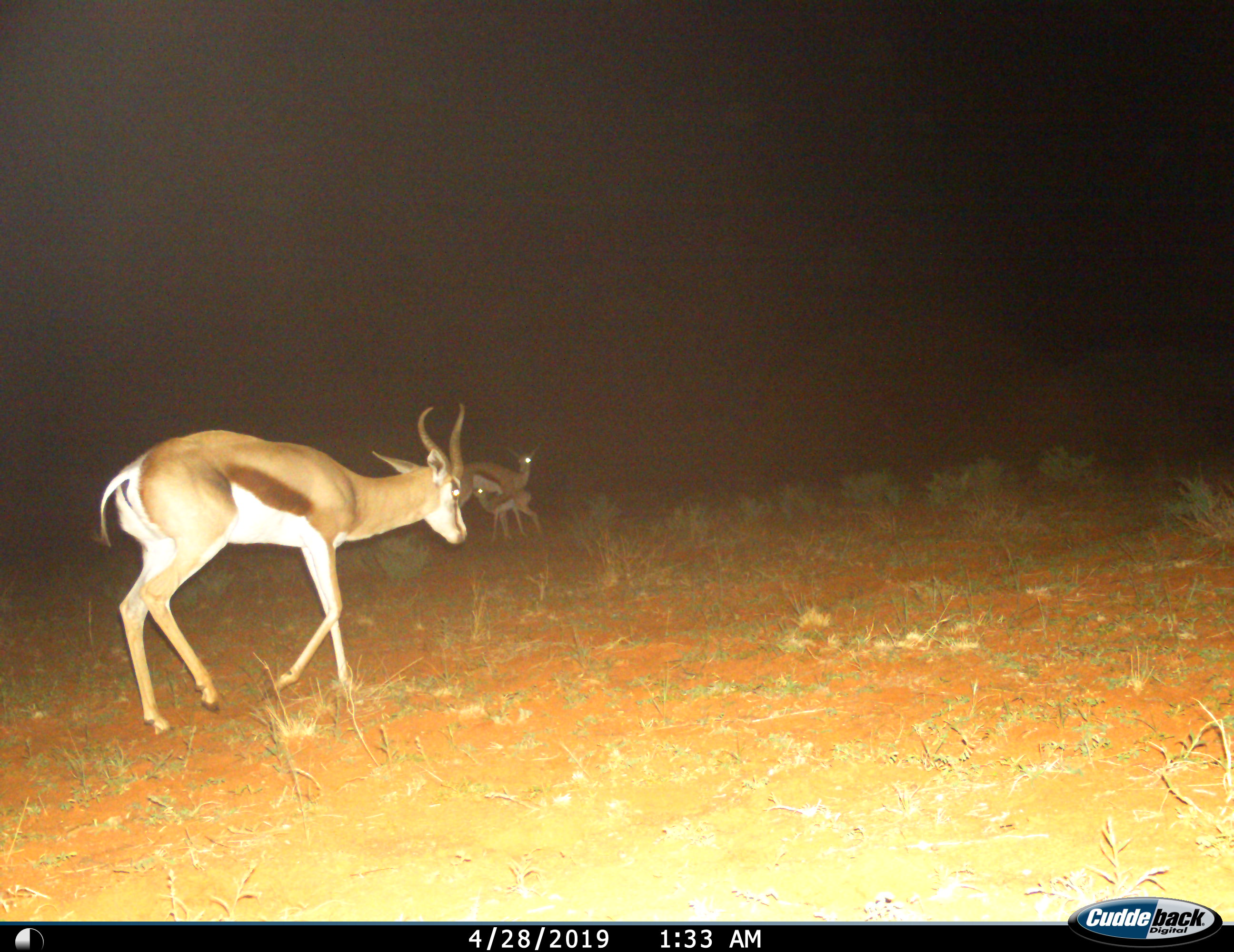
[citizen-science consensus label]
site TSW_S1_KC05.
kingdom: Animalia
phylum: Chordata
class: Mammalia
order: Artiodactyla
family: Bovidae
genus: Antidorcas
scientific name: Antidorcas marsupialis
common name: springbok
Springbok (Antidorcas marsupialis), count 3. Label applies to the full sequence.